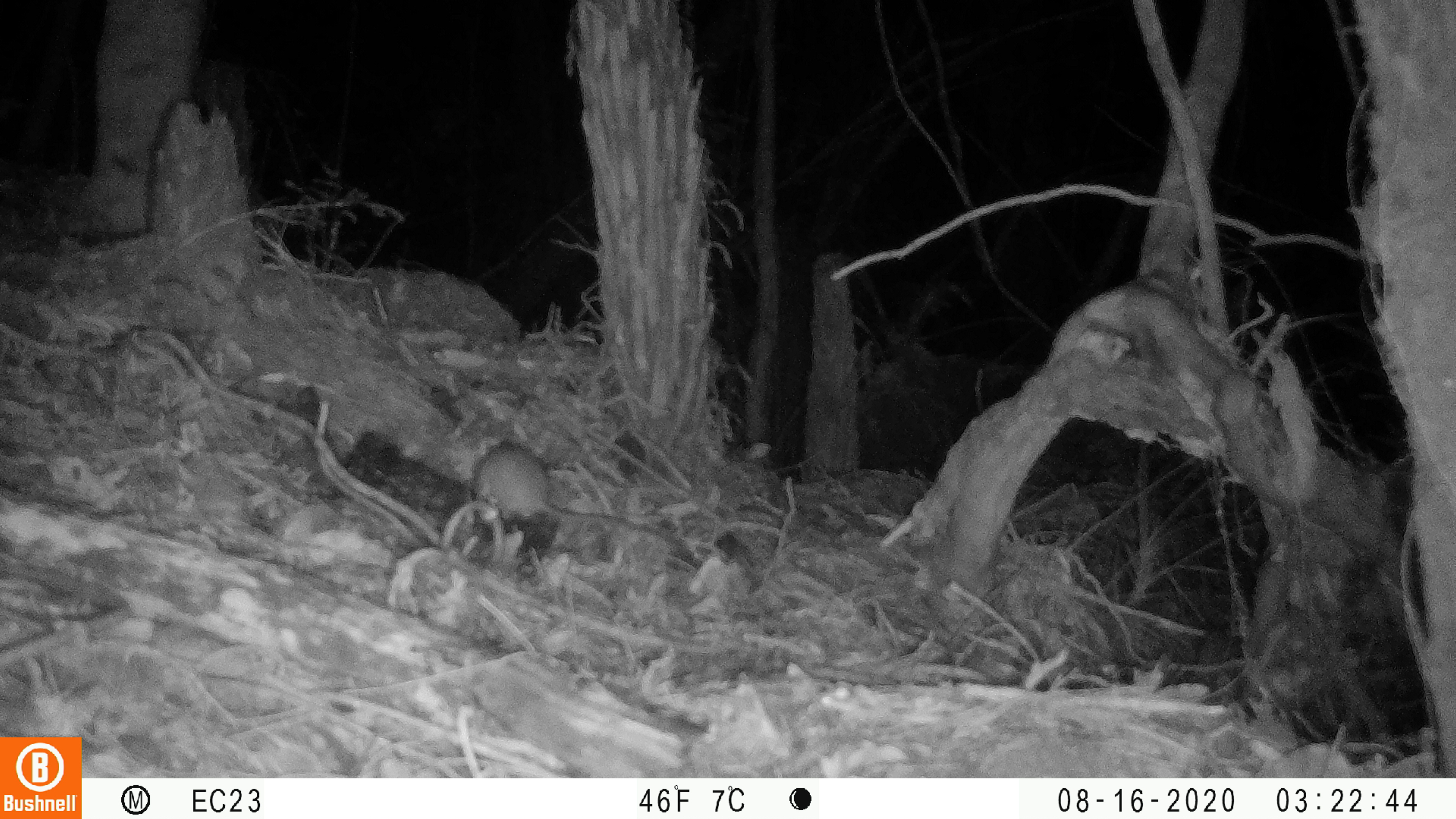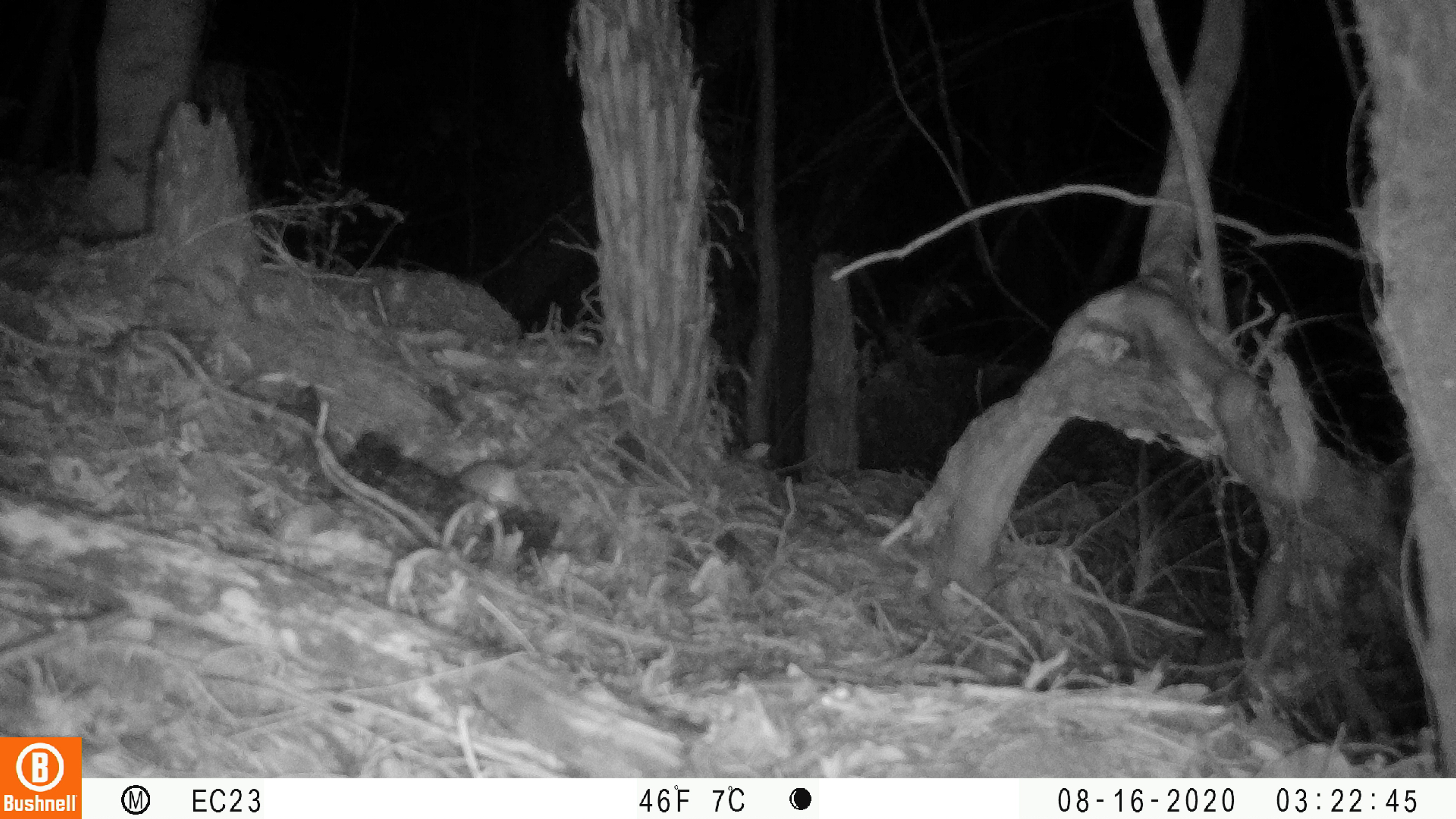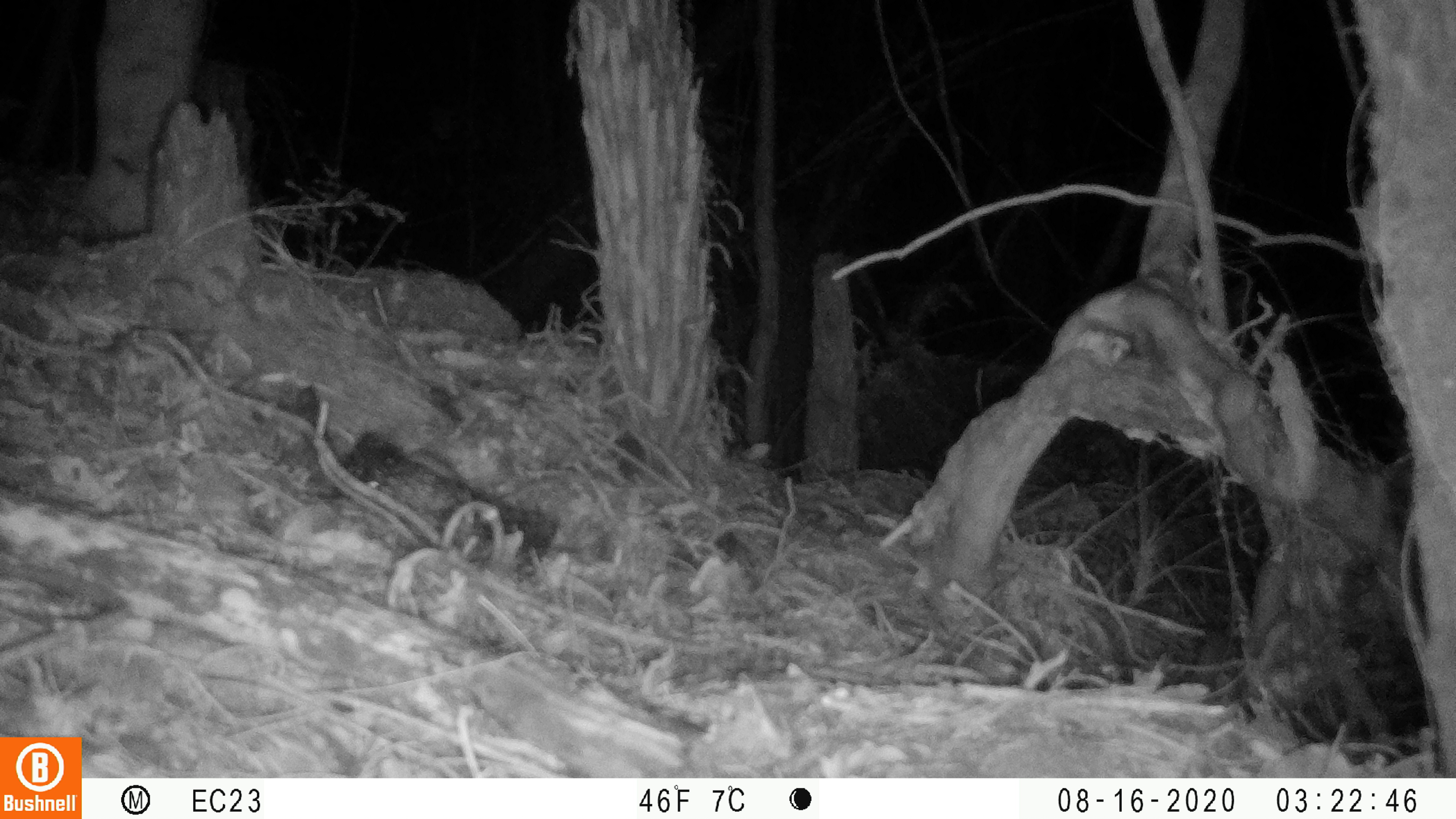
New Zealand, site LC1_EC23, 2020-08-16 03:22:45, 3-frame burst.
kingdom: Animalia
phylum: Chordata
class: Mammalia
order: Rodentia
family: Muridae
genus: Rattus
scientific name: Rattus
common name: rat